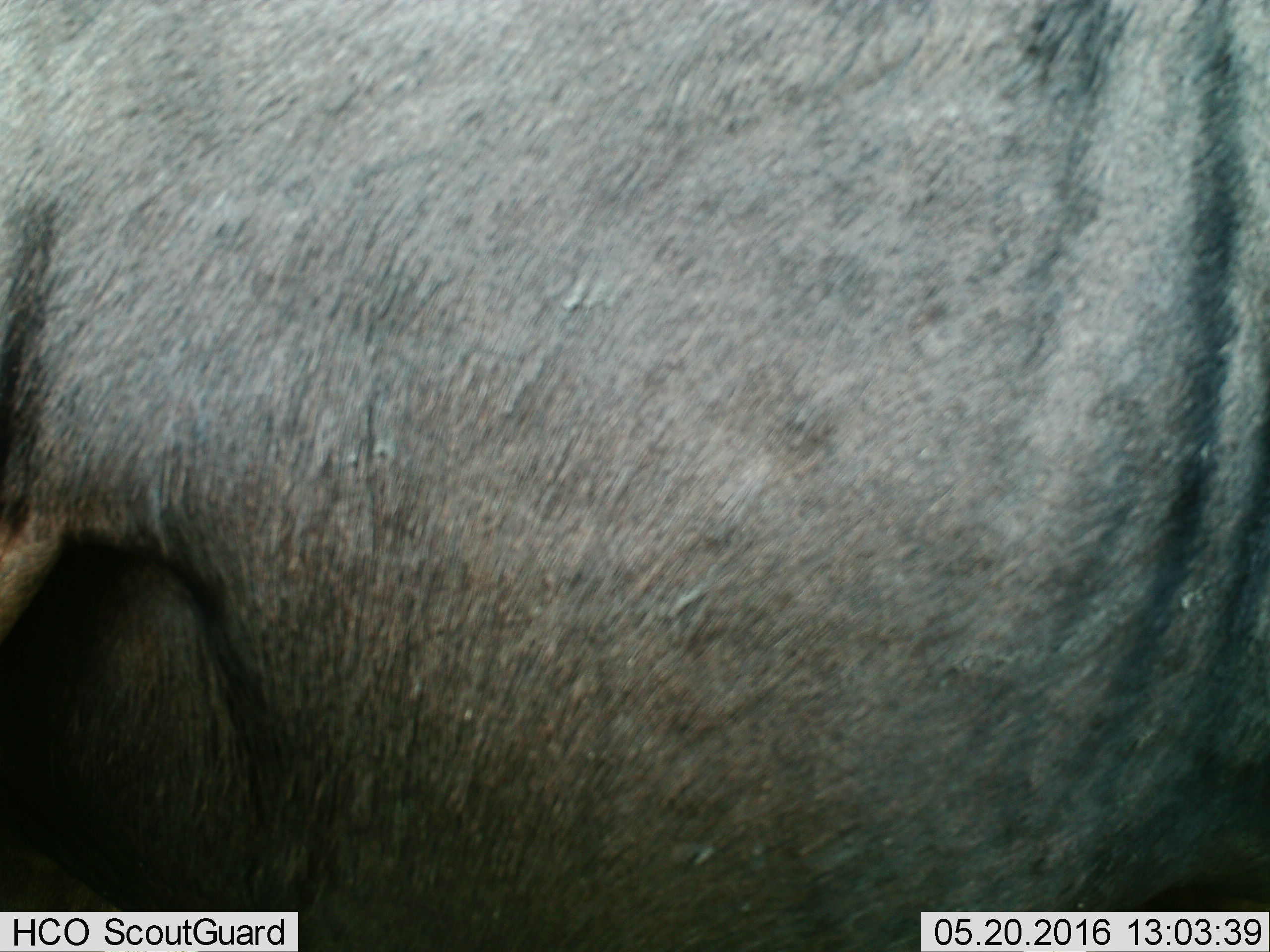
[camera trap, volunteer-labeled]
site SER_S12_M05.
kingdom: Animalia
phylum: Chordata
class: Mammalia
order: Artiodactyla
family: Bovidae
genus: Connochaetes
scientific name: Connochaetes taurinus taurinus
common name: blue wildebeest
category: wildebeestblue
Wildebeestblue (blue wildebeest) (Connochaetes taurinus taurinus), count 1. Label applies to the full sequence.